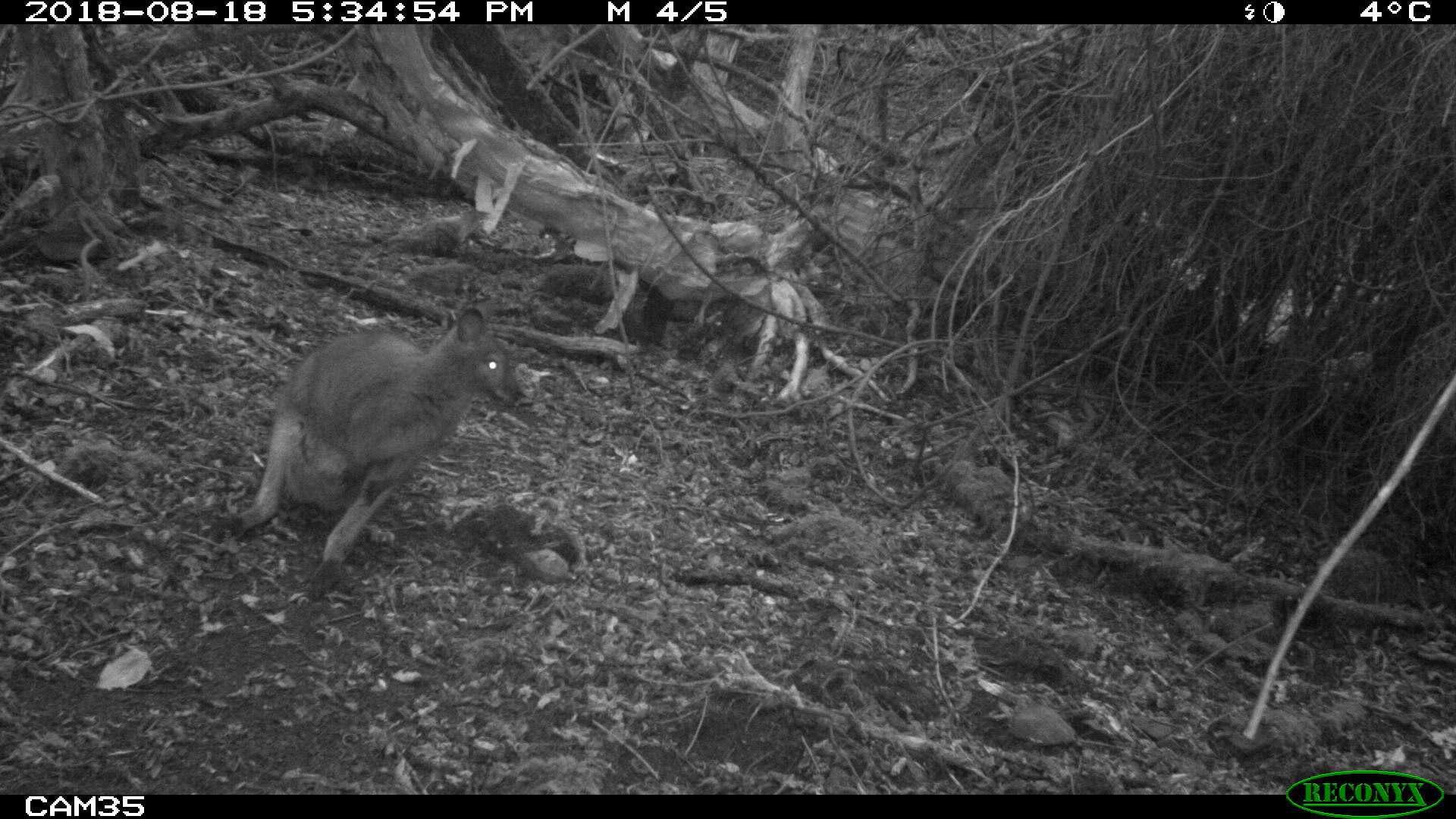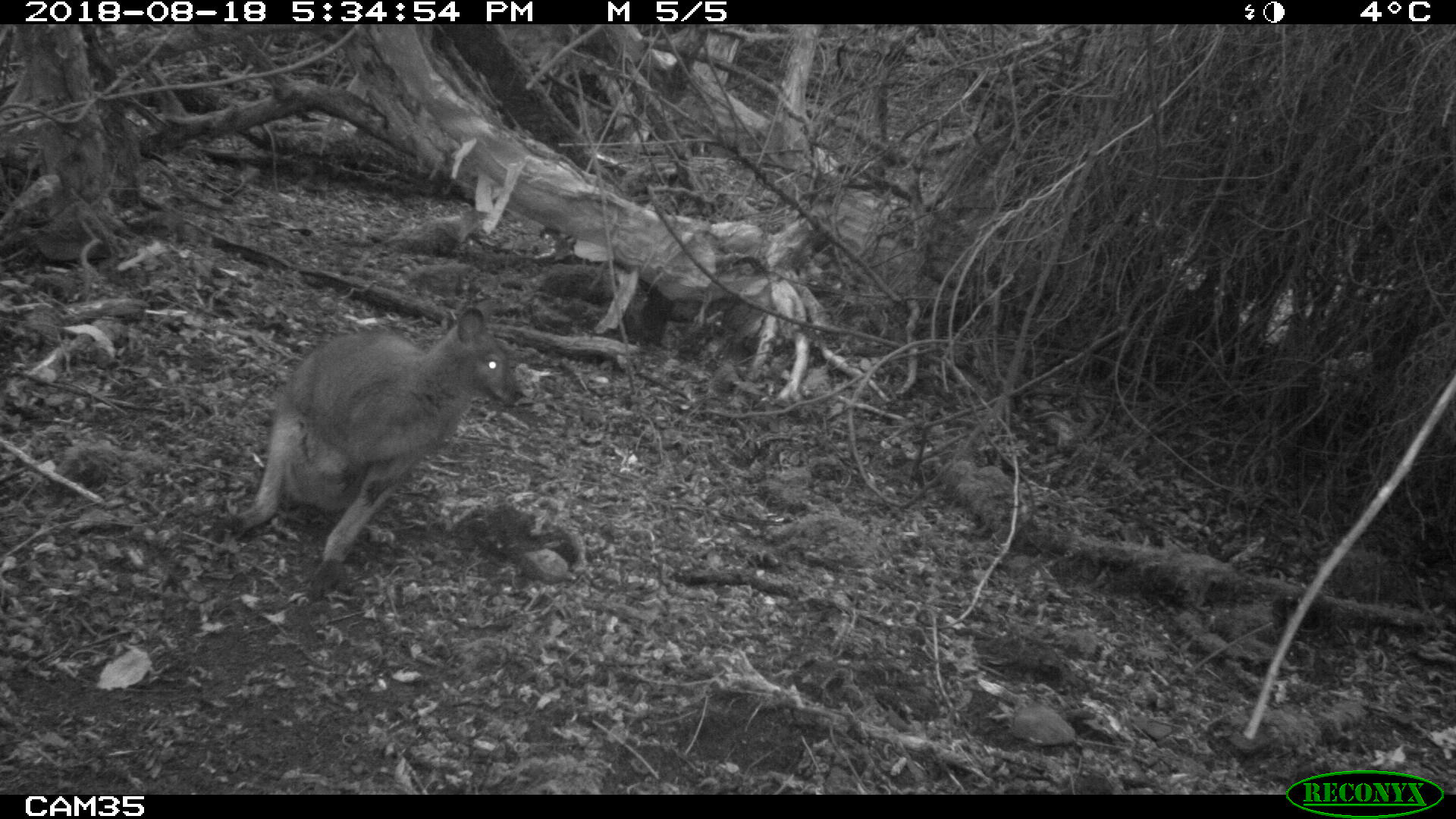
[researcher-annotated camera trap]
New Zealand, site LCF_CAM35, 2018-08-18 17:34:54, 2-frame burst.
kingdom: Animalia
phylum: Chordata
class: Mammalia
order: Diprotodontia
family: Macropodidae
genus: Notamacropus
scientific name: Notamacropus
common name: wallaby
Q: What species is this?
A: Wallaby (Notamacropus).